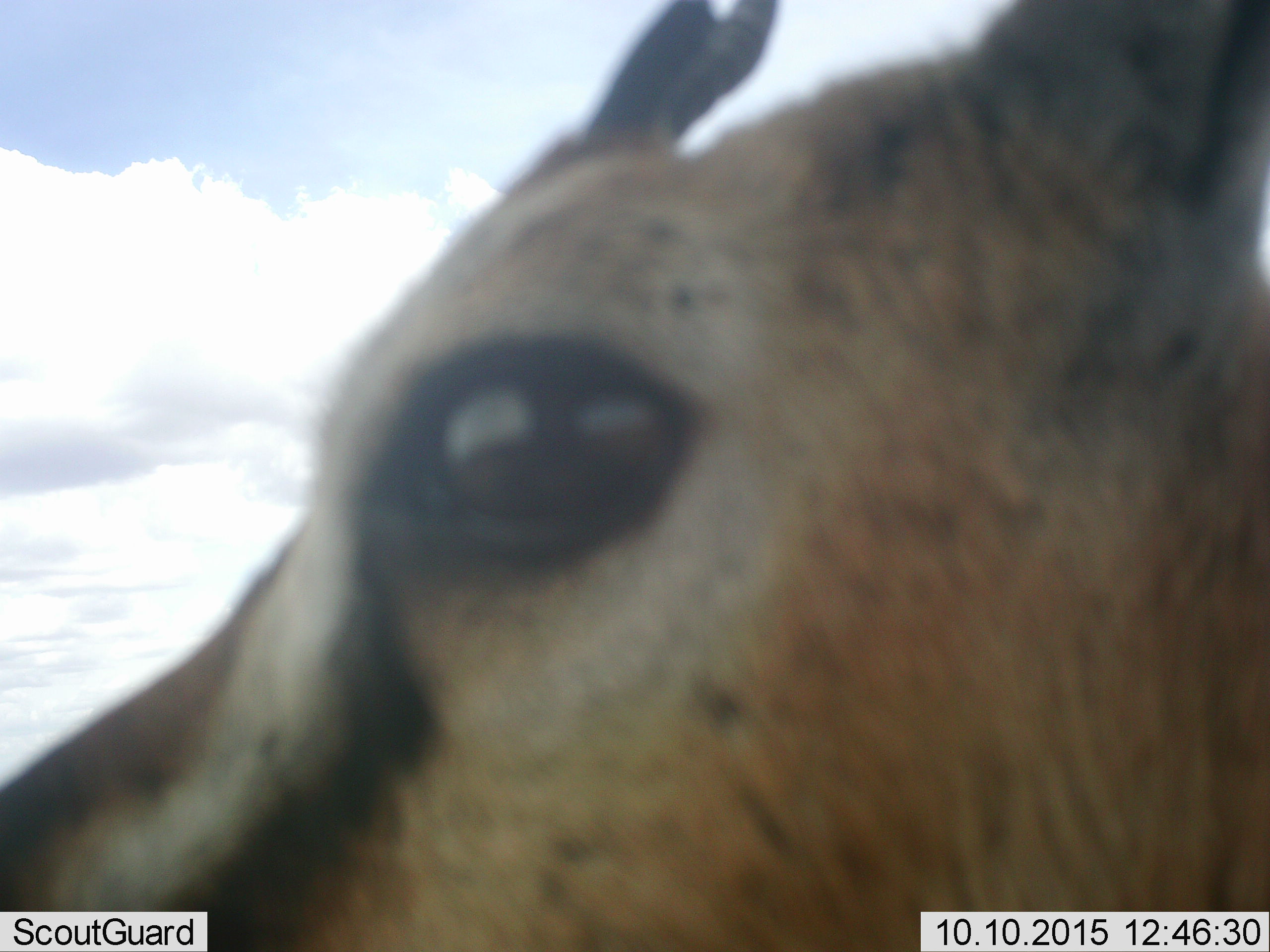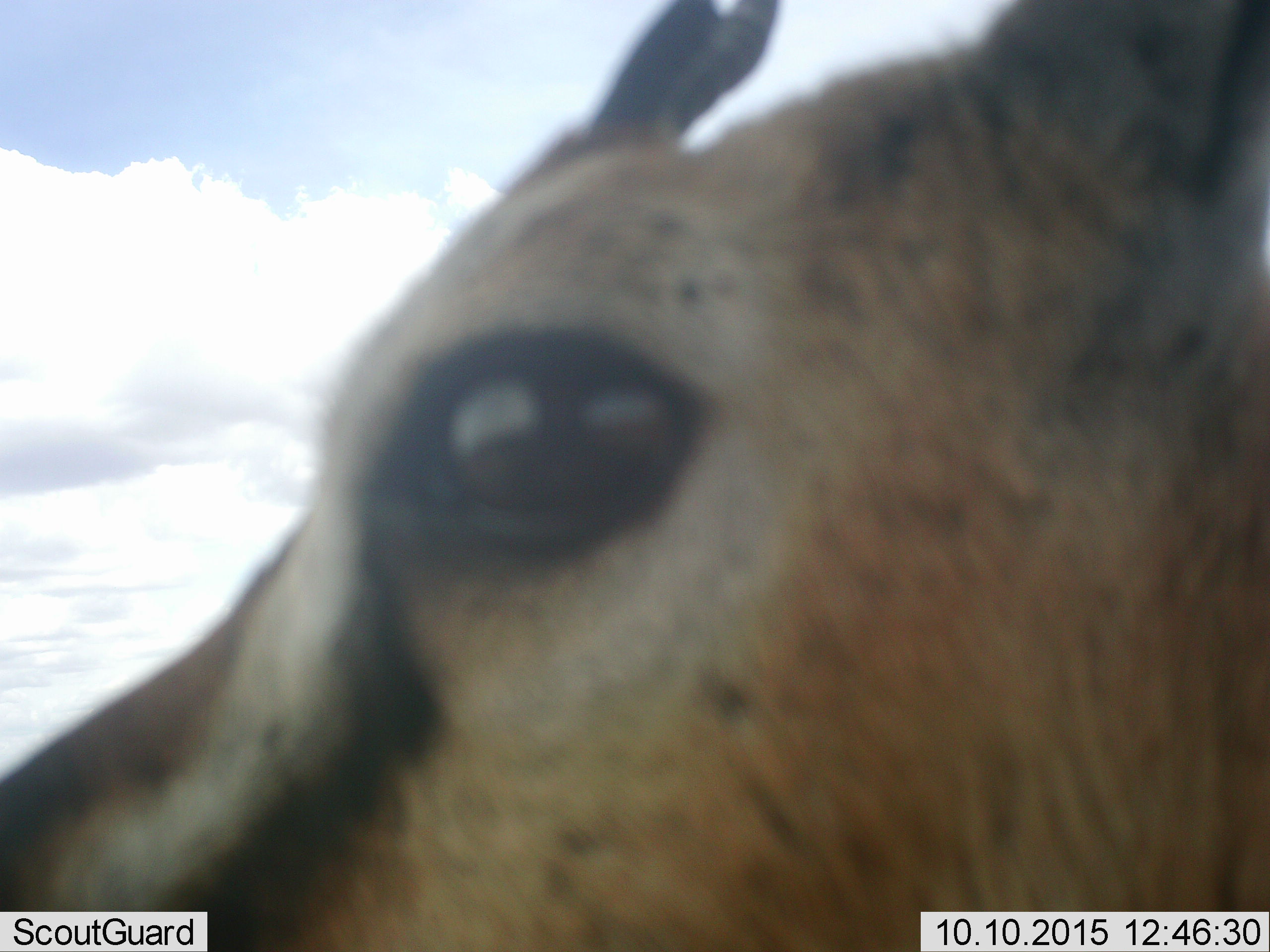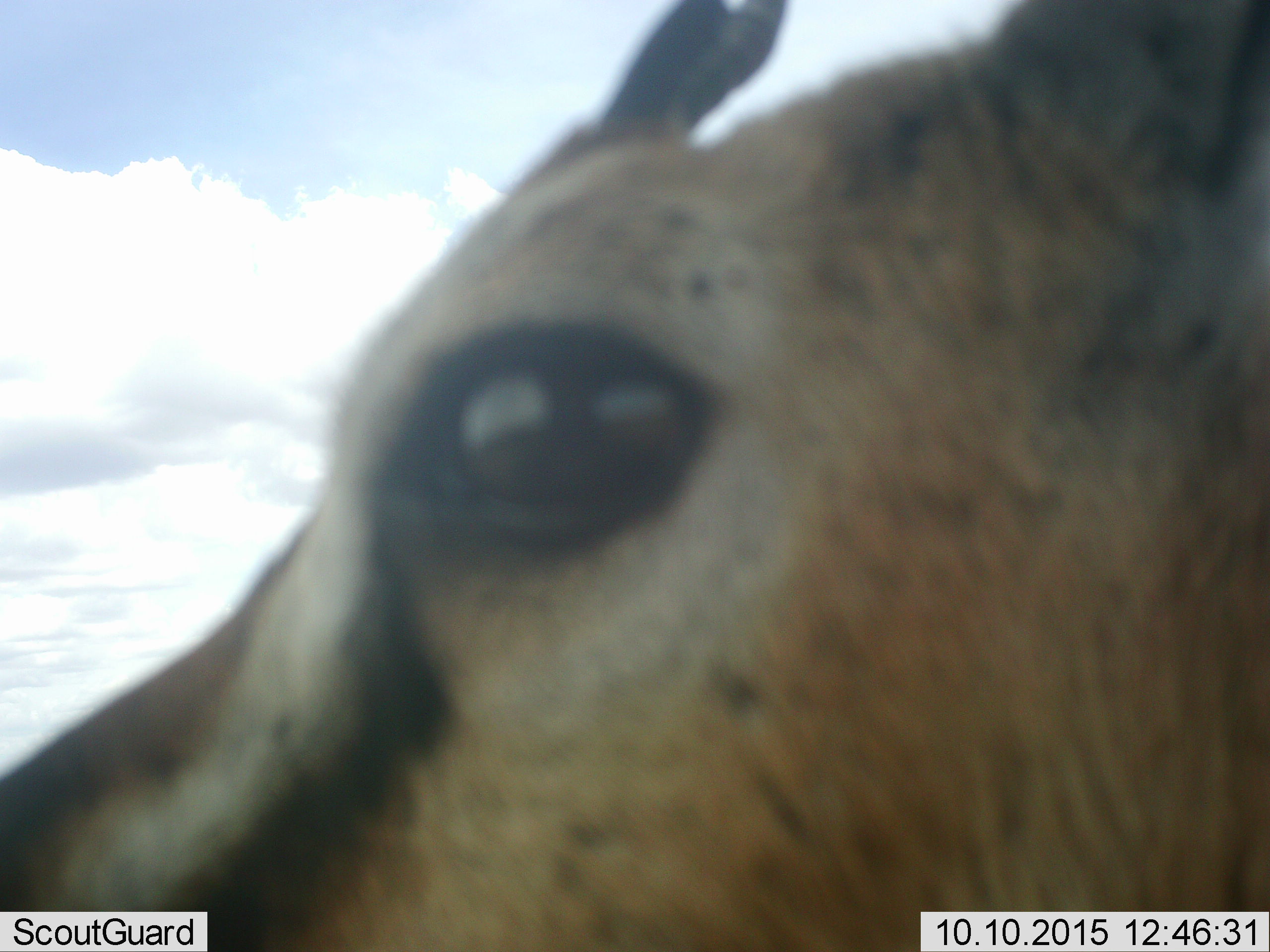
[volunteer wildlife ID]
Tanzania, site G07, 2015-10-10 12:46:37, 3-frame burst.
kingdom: Animalia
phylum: Chordata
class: Mammalia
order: Artiodactyla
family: Bovidae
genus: Eudorcas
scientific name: Eudorcas thomsonii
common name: thomson's gazelle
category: gazellethomsons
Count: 1.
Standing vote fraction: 100%.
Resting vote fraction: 0%.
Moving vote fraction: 0%.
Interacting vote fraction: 0%.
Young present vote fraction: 0%.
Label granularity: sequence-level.